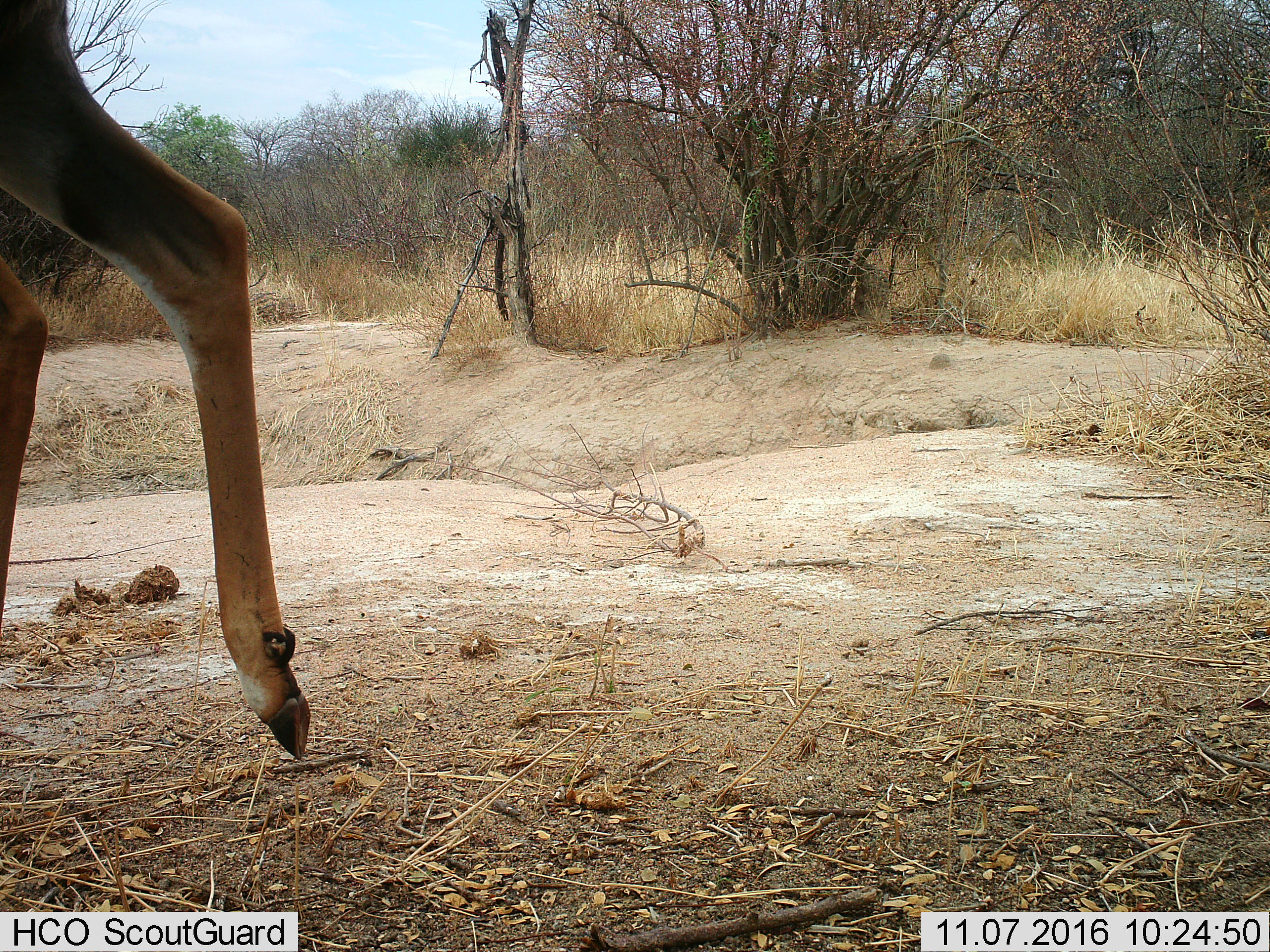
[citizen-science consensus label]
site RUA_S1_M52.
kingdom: Animalia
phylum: Chordata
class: Mammalia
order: Artiodactyla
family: Bovidae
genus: Aepyceros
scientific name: Aepyceros melampus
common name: impala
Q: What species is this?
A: Impala (Aepyceros melampus).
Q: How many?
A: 1.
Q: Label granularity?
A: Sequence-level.